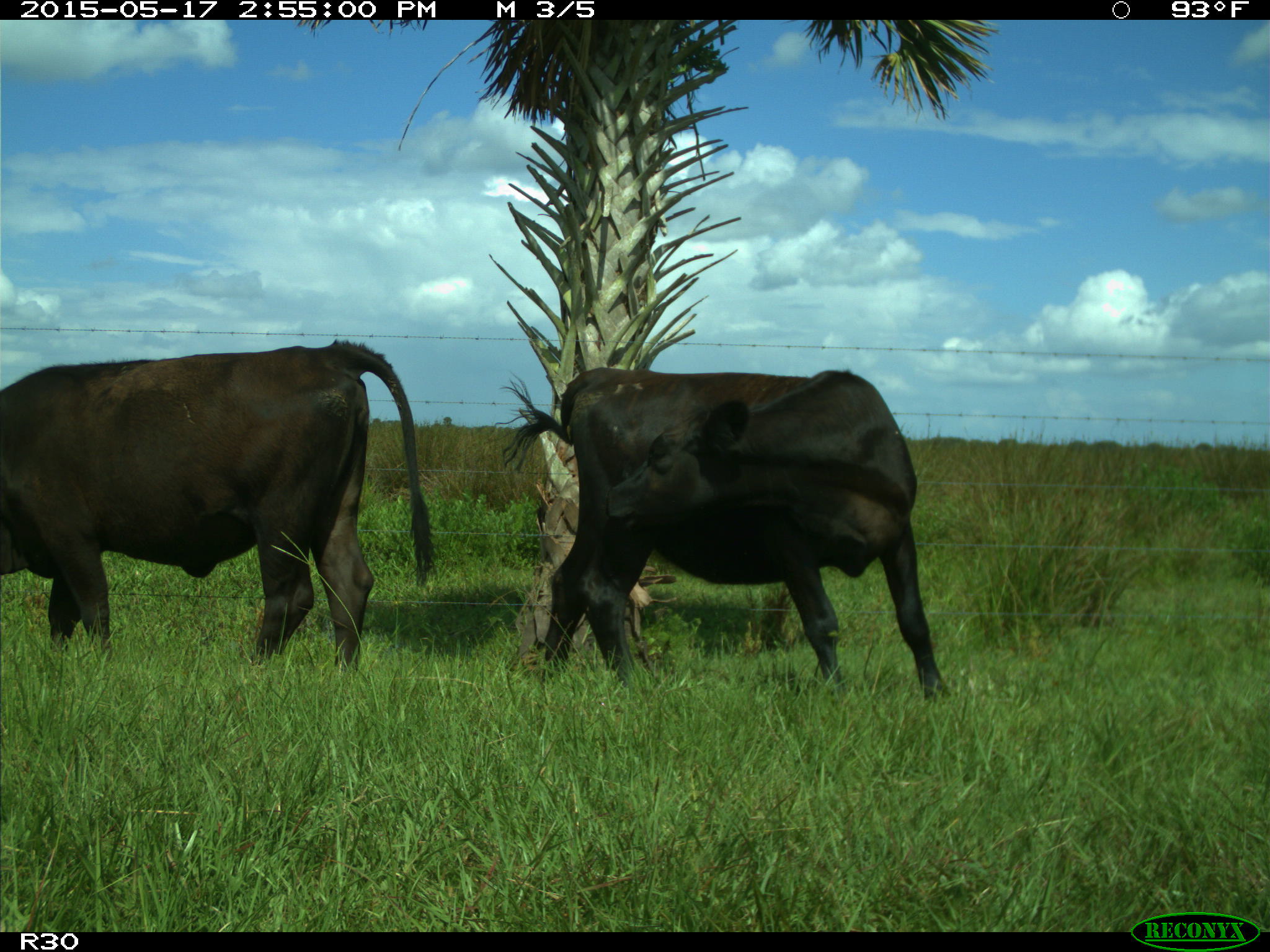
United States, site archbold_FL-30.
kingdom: Animalia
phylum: Chordata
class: Mammalia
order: Artiodactyla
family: Bovidae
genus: Bos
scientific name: Bos taurus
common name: domestic cow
Bos taurus (domestic cow).